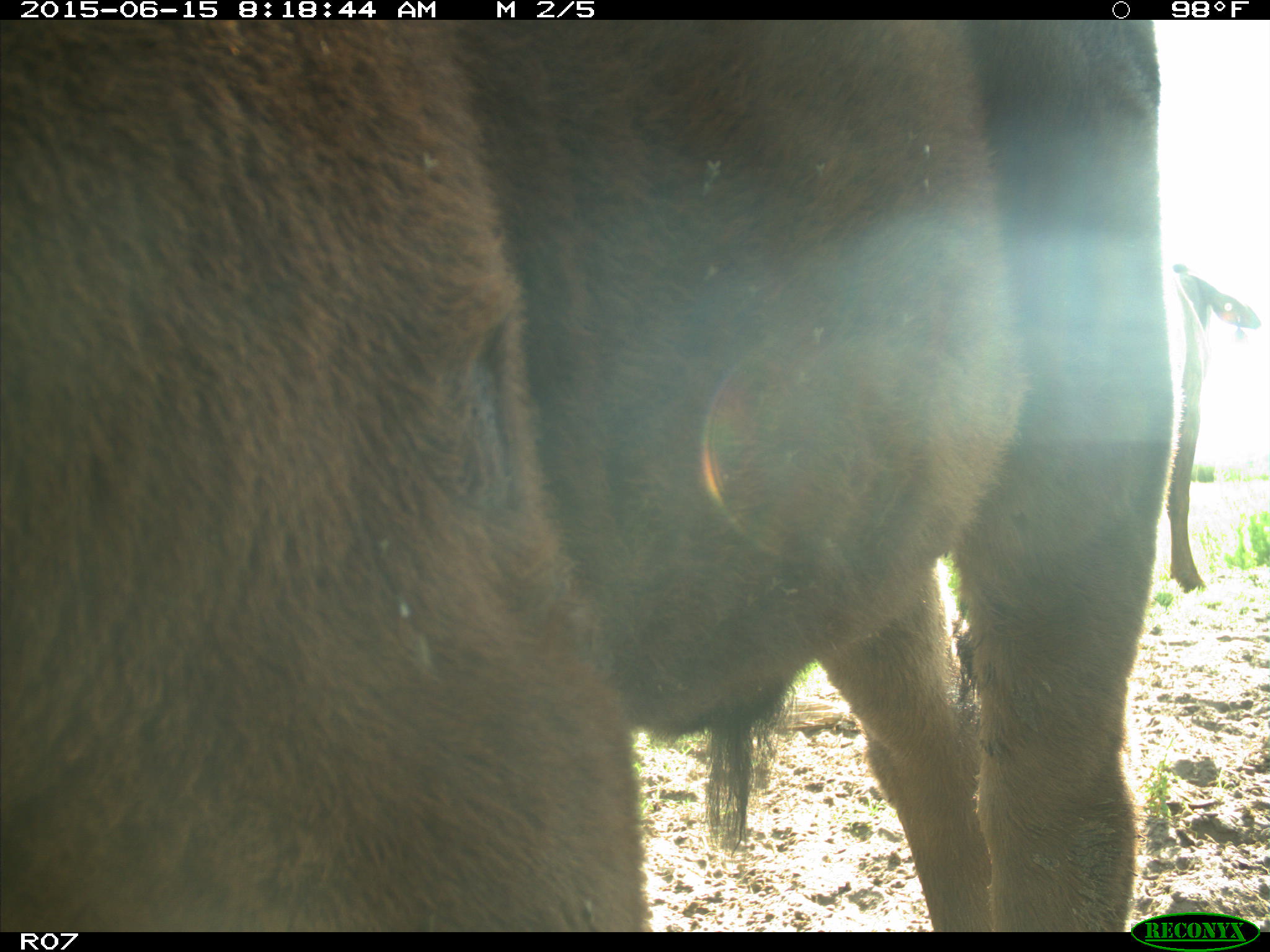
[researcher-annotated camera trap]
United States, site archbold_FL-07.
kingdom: Animalia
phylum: Chordata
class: Mammalia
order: Artiodactyla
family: Bovidae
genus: Bos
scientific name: Bos taurus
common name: domestic cow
Bos taurus (domestic cow).